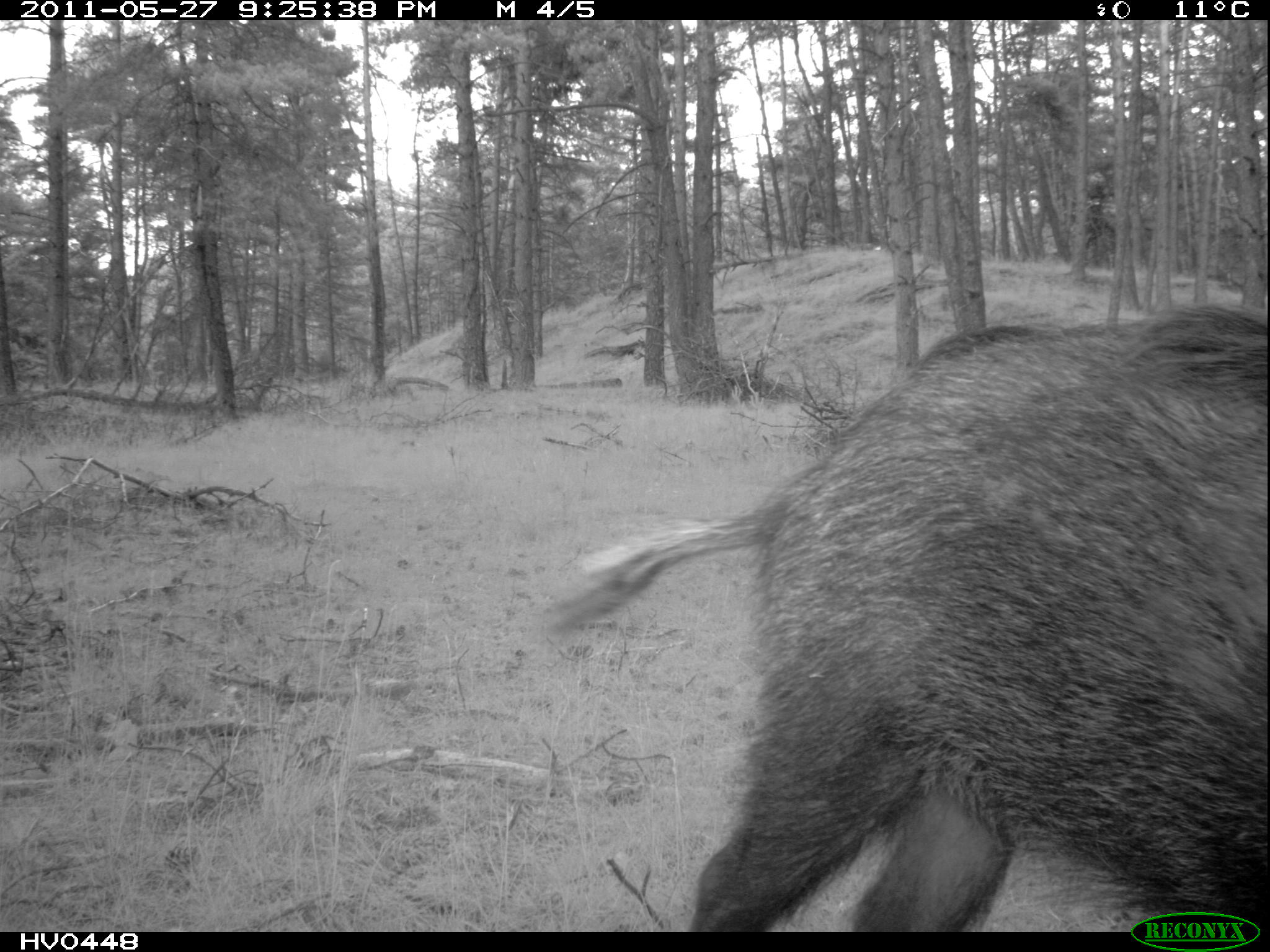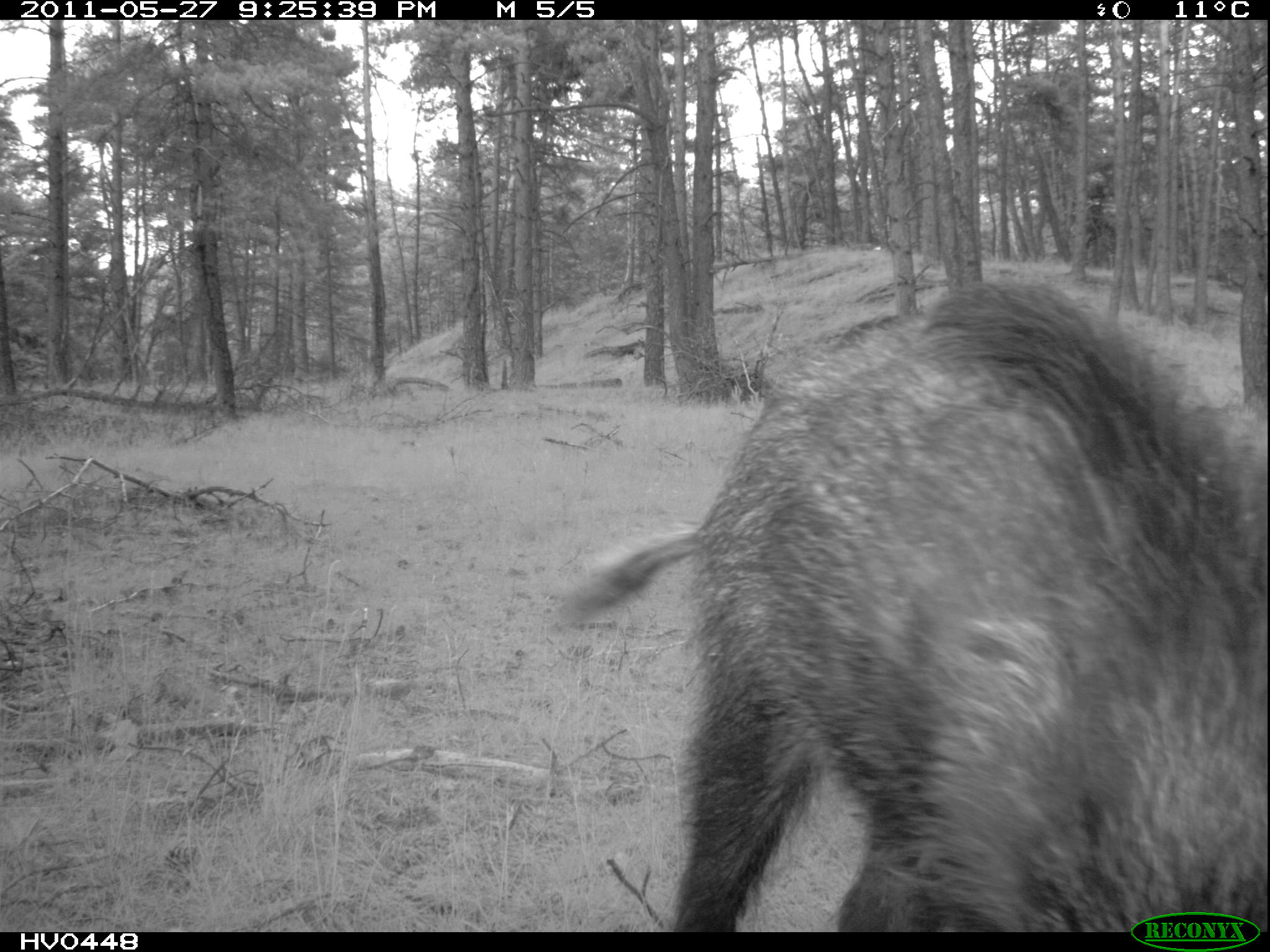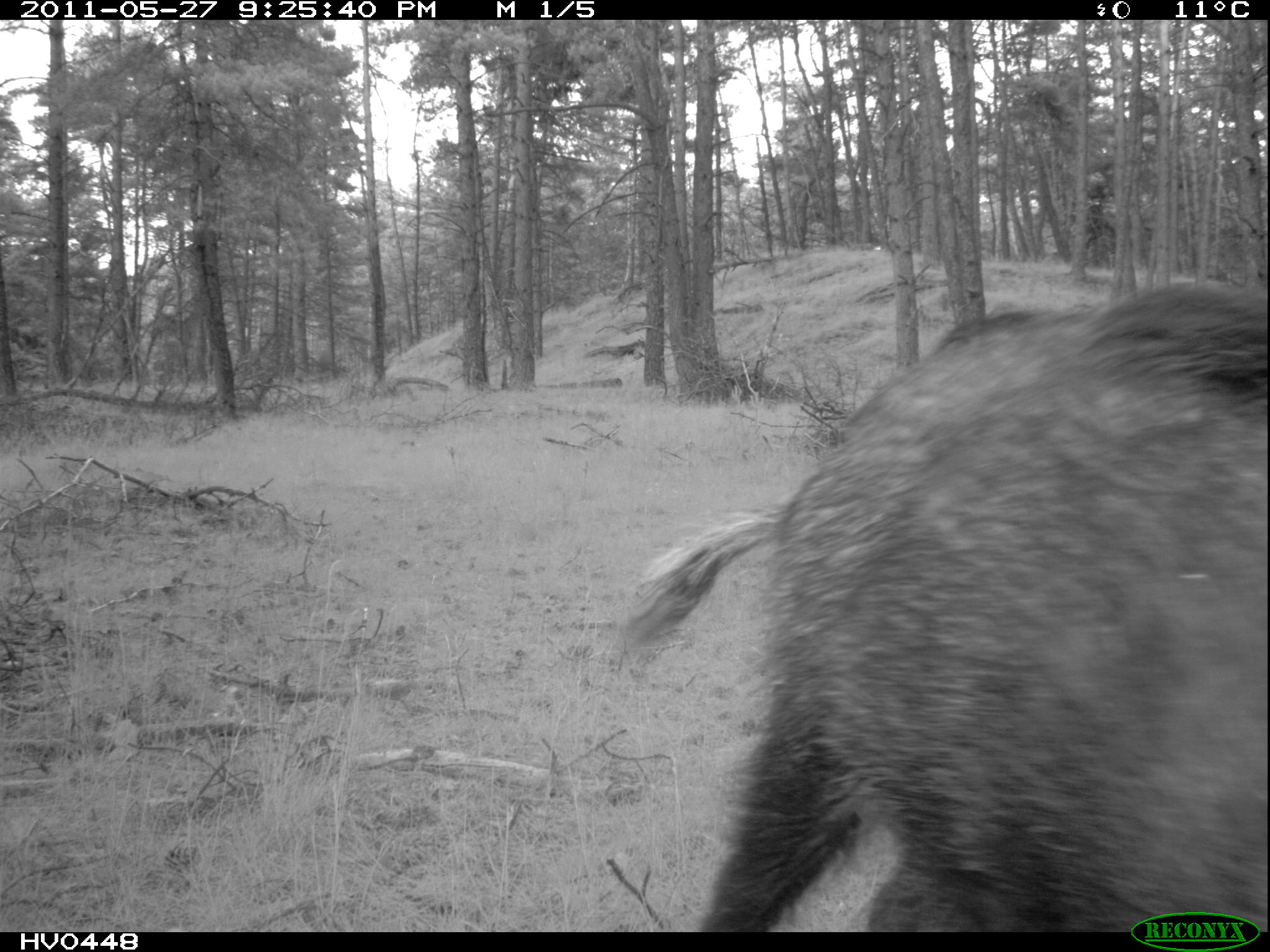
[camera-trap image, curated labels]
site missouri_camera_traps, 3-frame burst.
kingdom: Animalia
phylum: Chordata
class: Mammalia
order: Artiodactyla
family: Suidae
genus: Sus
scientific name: Sus scrofa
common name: wild boar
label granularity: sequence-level